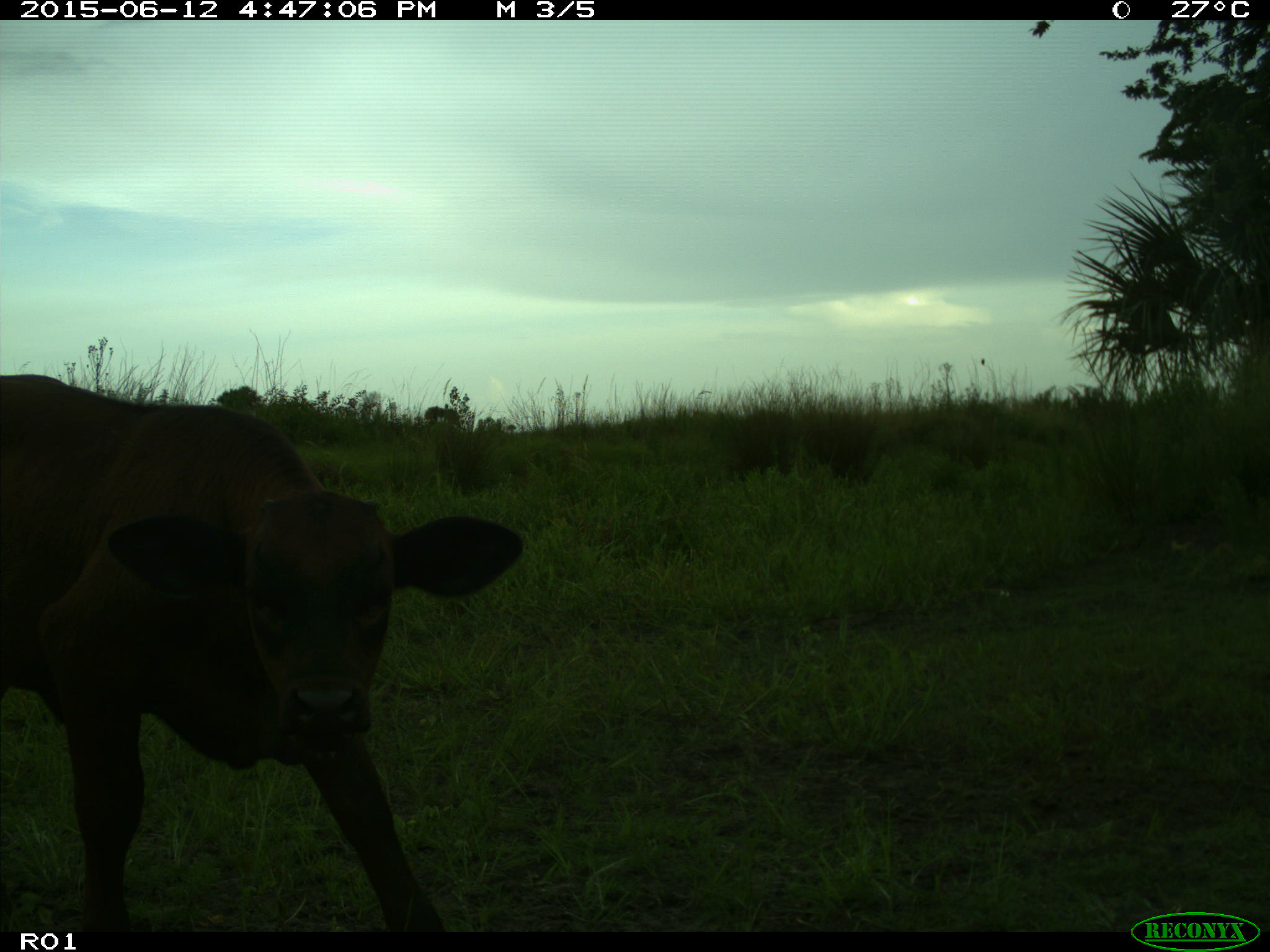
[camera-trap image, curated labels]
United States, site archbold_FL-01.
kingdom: Animalia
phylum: Chordata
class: Mammalia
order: Artiodactyla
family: Bovidae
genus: Bos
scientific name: Bos taurus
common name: domestic cow